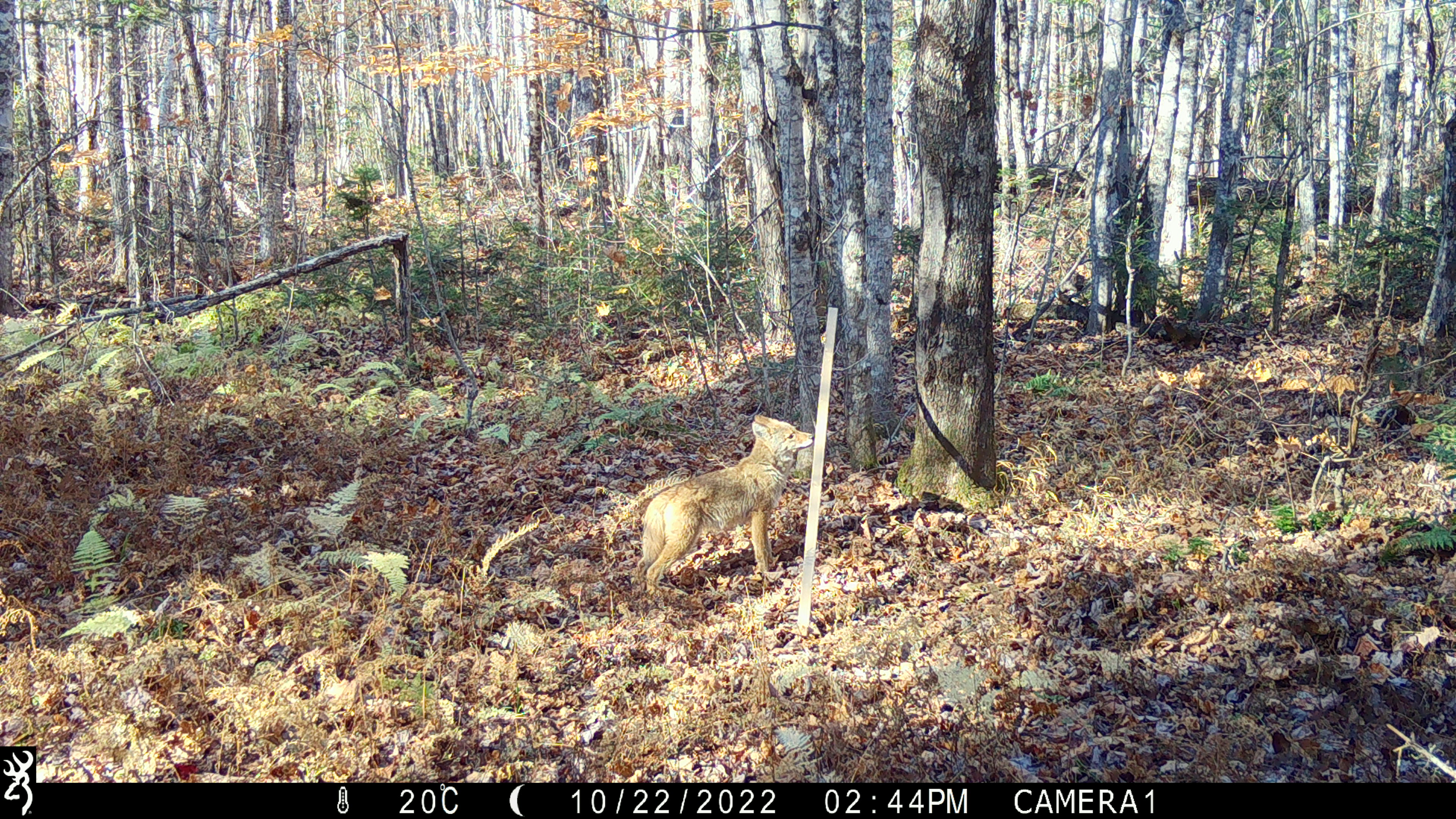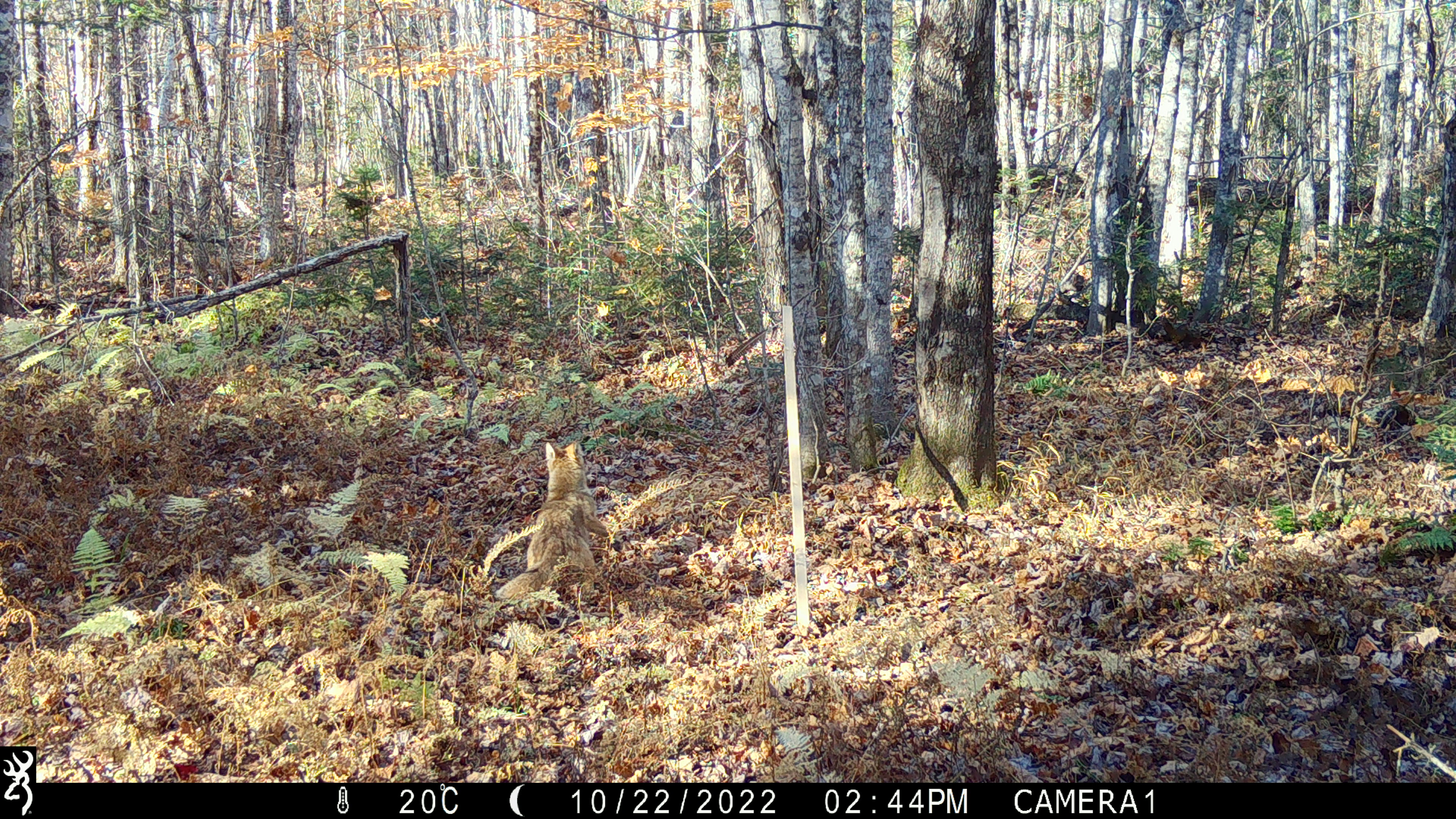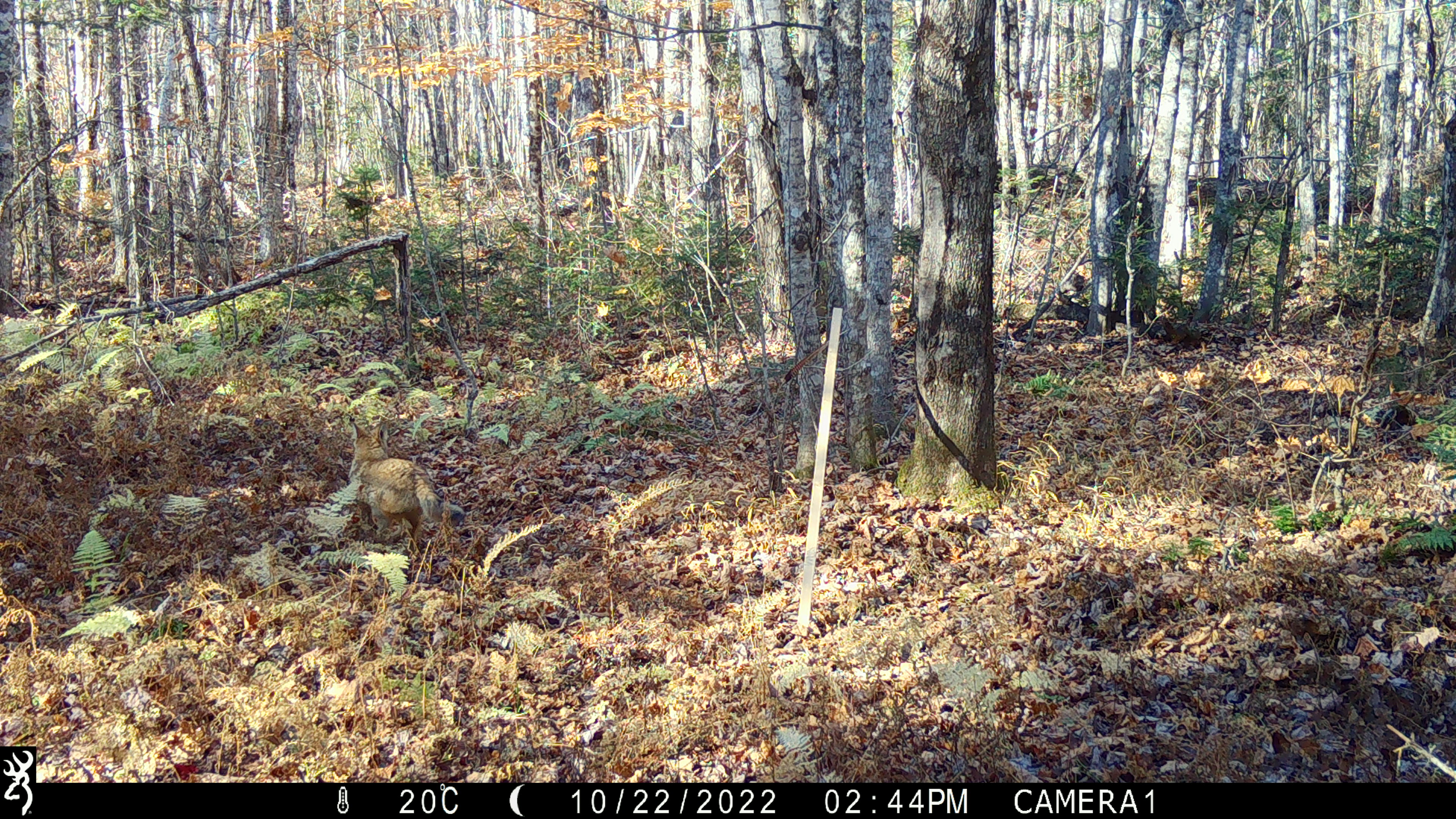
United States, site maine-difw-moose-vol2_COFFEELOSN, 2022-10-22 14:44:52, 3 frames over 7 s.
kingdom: Animalia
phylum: Chordata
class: Mammalia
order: Carnivora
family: Canidae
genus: Canis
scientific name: Canis latrans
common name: coyote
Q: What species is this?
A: Coyote (Canis latrans).